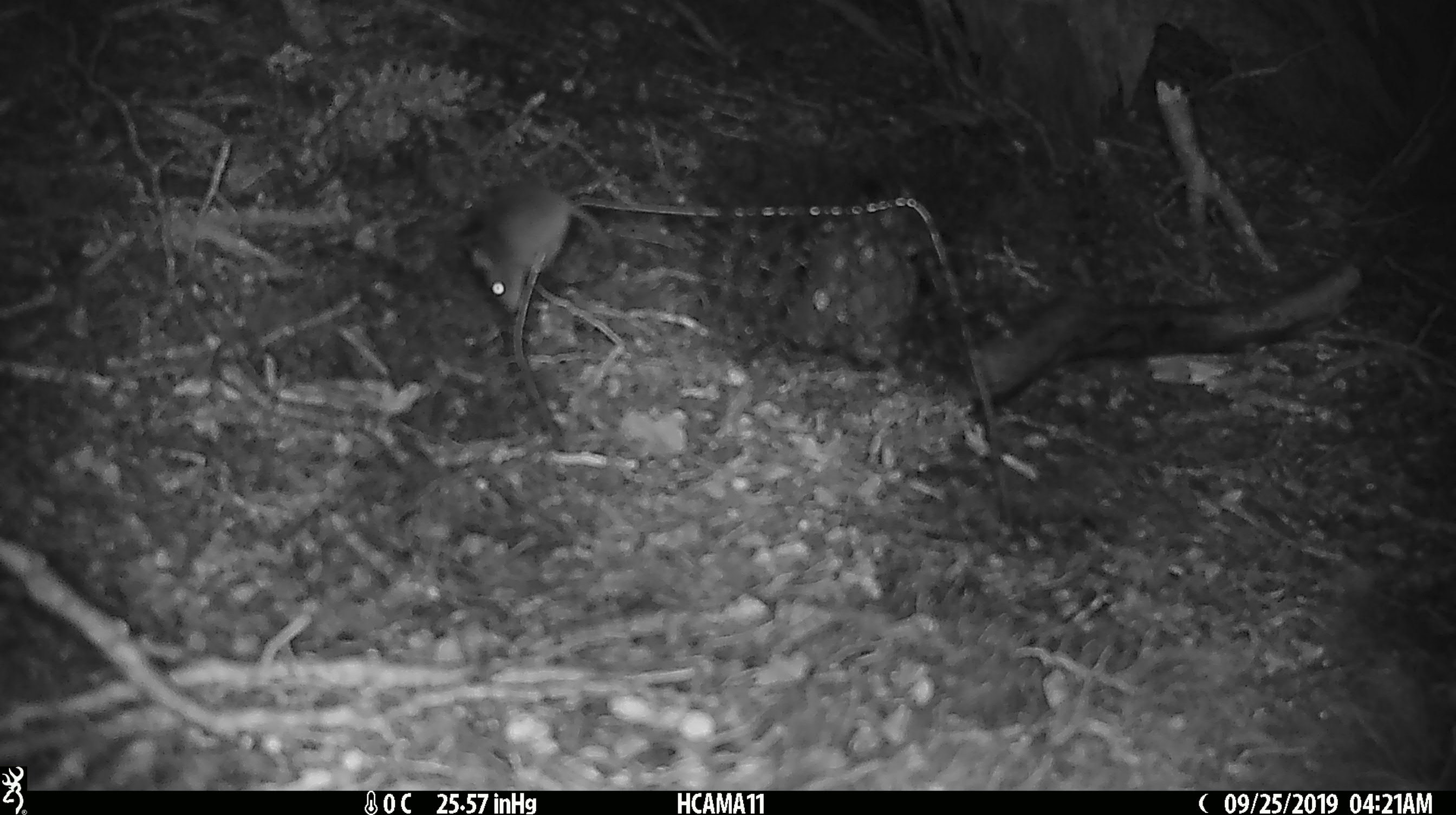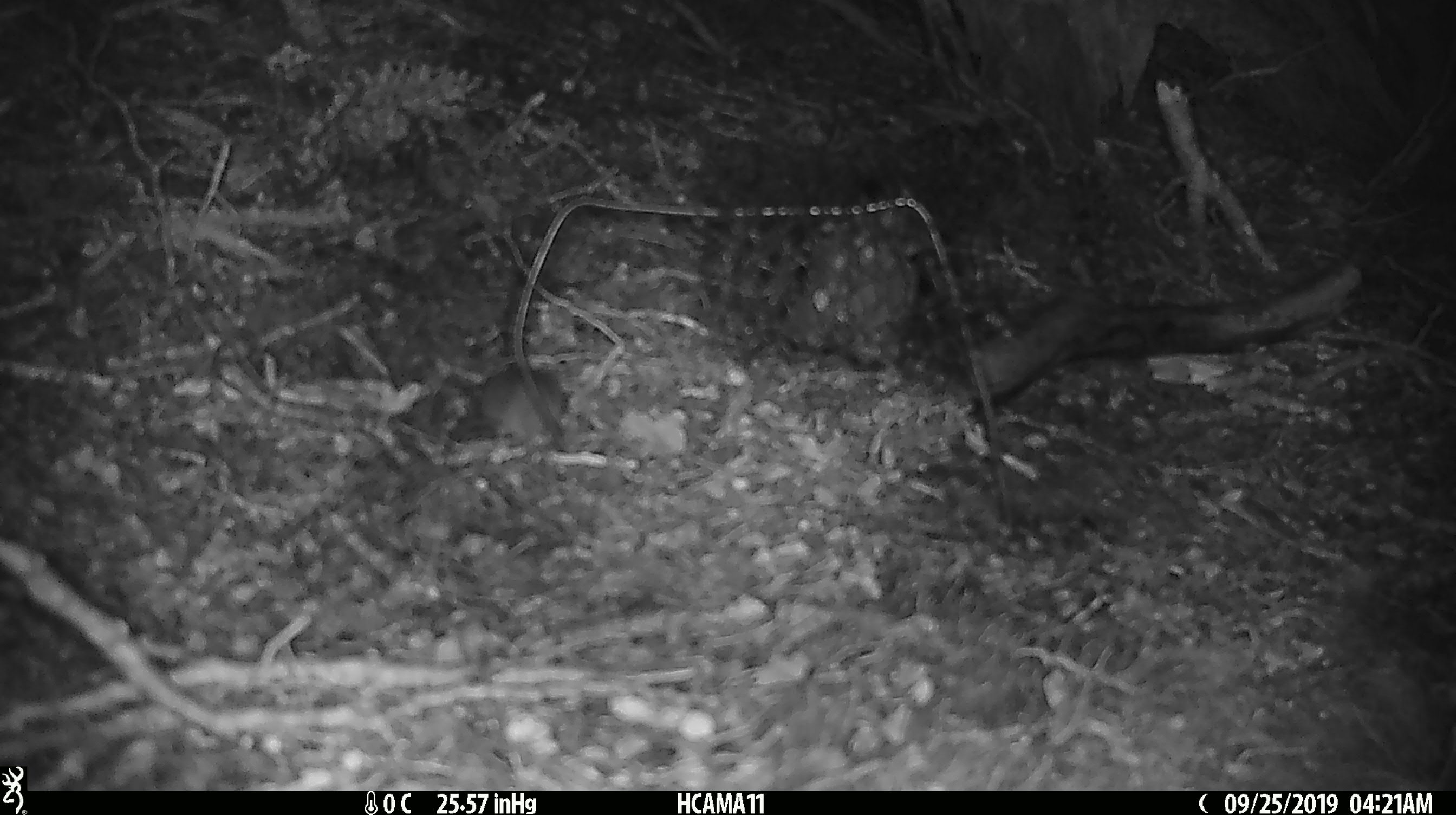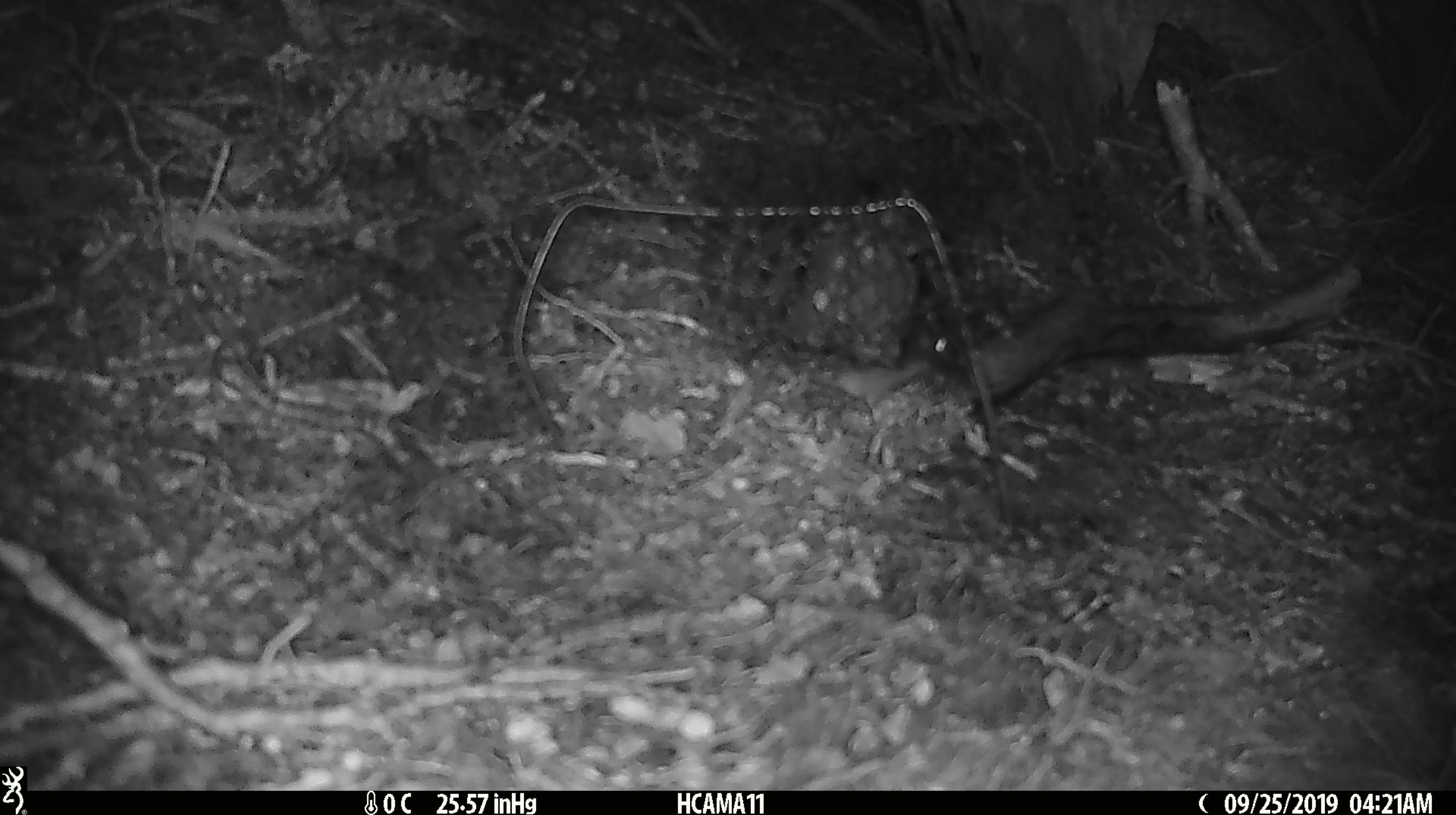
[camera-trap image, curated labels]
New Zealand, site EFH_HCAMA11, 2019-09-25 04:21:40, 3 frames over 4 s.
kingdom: Animalia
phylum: Chordata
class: Mammalia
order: Rodentia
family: Muridae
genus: Mus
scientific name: Mus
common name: mouse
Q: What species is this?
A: Mouse (Mus).